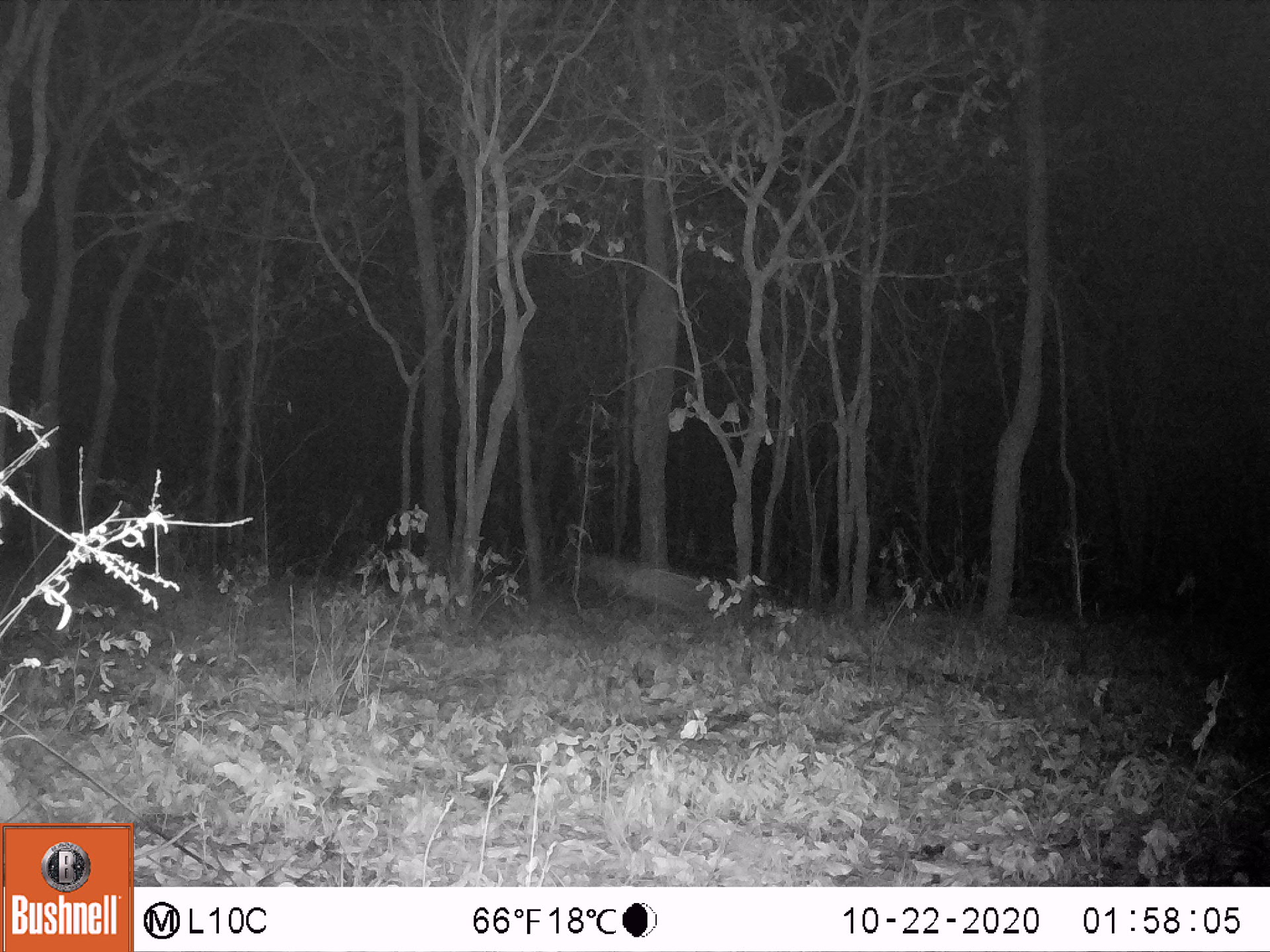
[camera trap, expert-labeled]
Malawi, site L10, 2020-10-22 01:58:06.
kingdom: Animalia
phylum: Chordata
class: Mammalia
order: Artiodactyla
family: Bovidae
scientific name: Antilopinae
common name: small antelope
Small antelope (Antilopinae), count 1.